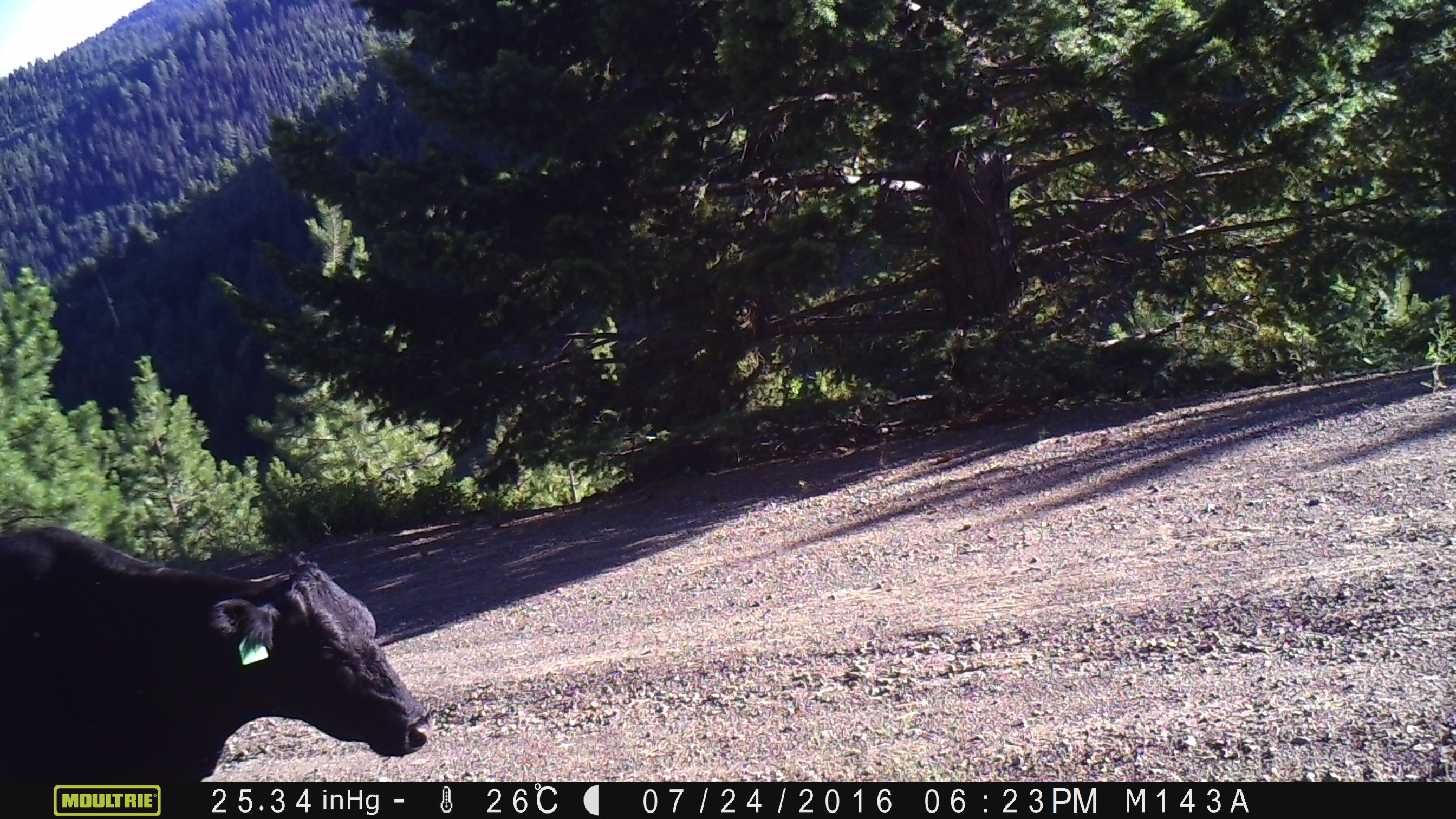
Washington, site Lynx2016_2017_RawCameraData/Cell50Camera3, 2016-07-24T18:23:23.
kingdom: Animalia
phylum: Chordata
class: Mammalia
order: Artiodactyla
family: Bovidae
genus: Bos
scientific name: Bos taurus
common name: domestic cattle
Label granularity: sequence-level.